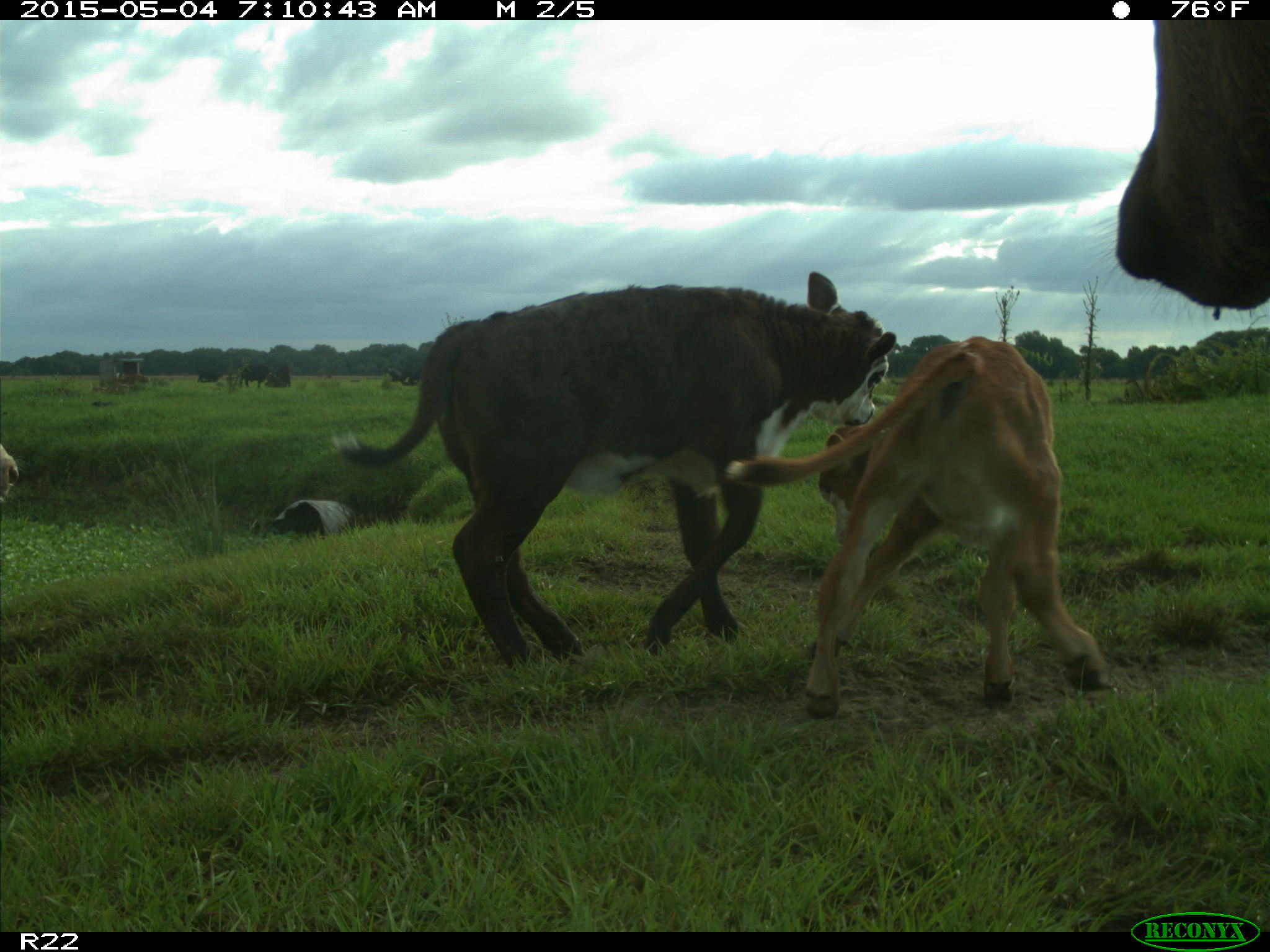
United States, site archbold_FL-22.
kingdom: Animalia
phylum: Chordata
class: Mammalia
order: Artiodactyla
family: Bovidae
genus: Bos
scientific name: Bos taurus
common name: domestic cow